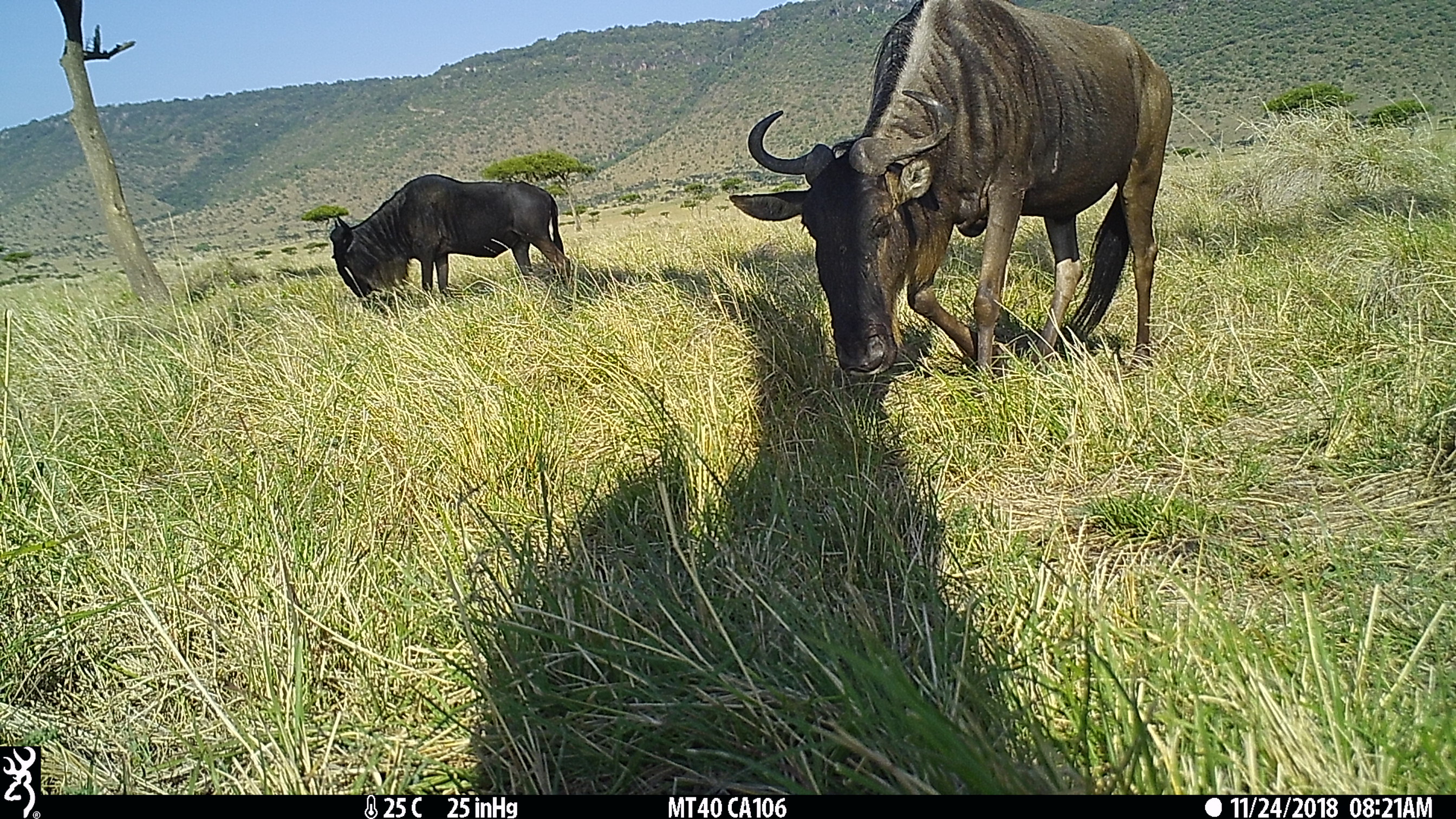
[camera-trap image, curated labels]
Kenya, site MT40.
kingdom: Animalia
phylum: Chordata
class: Mammalia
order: Artiodactyla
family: Bovidae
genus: Connochaetes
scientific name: Connochaetes taurinus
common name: blue wildebeest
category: wildebeest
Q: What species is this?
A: Wildebeest (blue wildebeest) (Connochaetes taurinus).